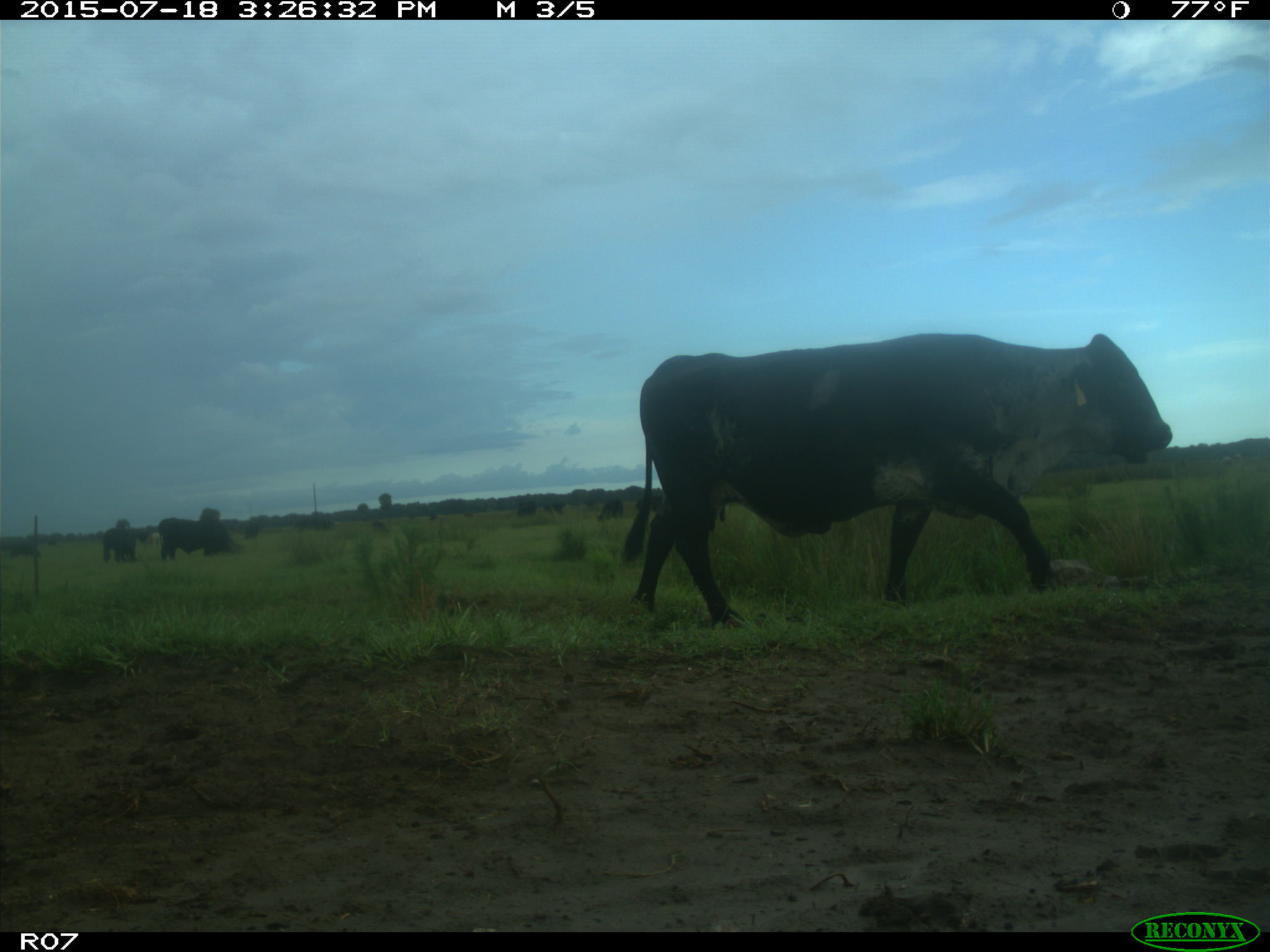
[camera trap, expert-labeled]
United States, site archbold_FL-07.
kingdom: Animalia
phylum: Chordata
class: Mammalia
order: Artiodactyla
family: Bovidae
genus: Bos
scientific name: Bos taurus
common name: domestic cow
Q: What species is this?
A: Bos taurus (domestic cow).